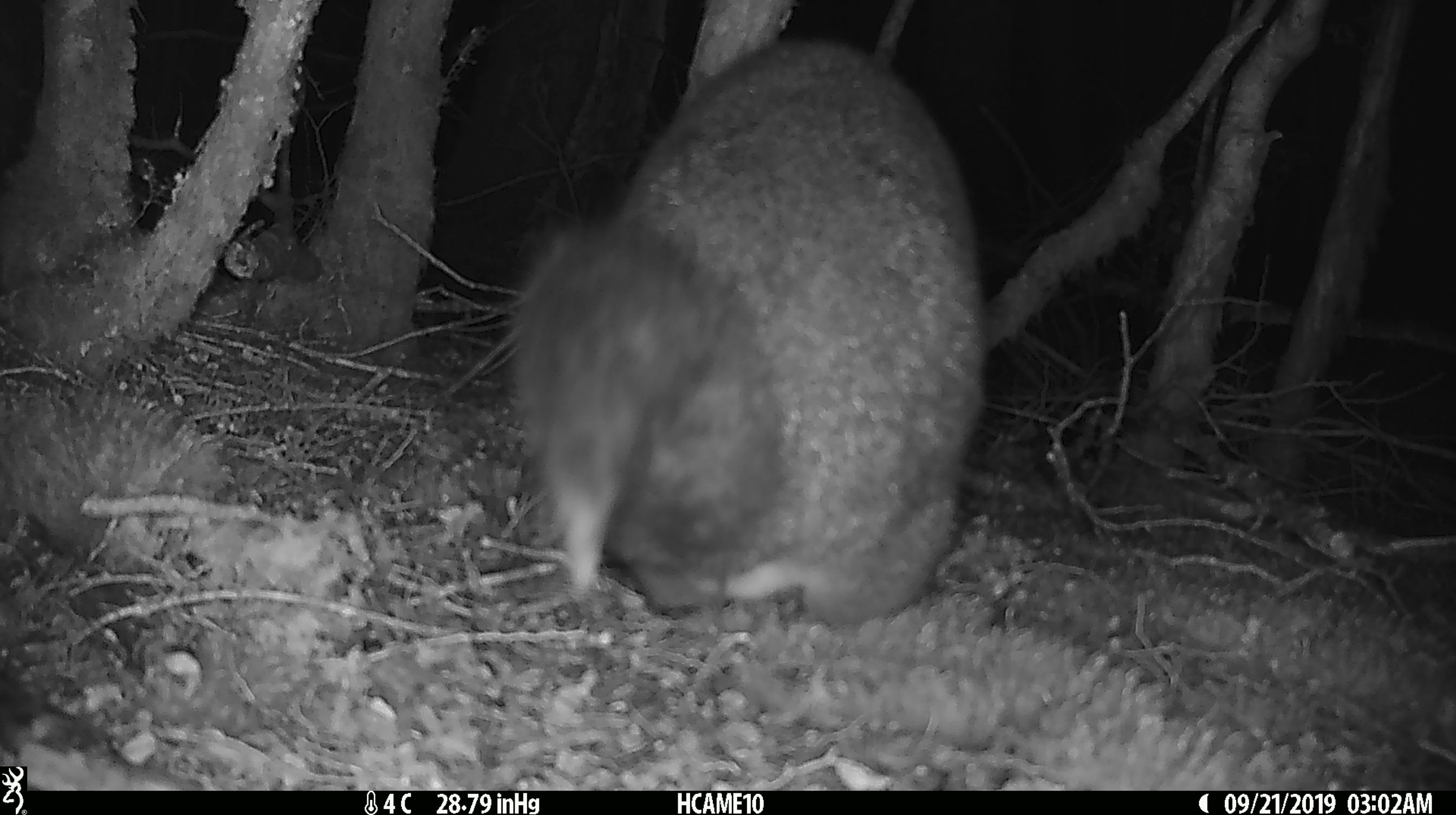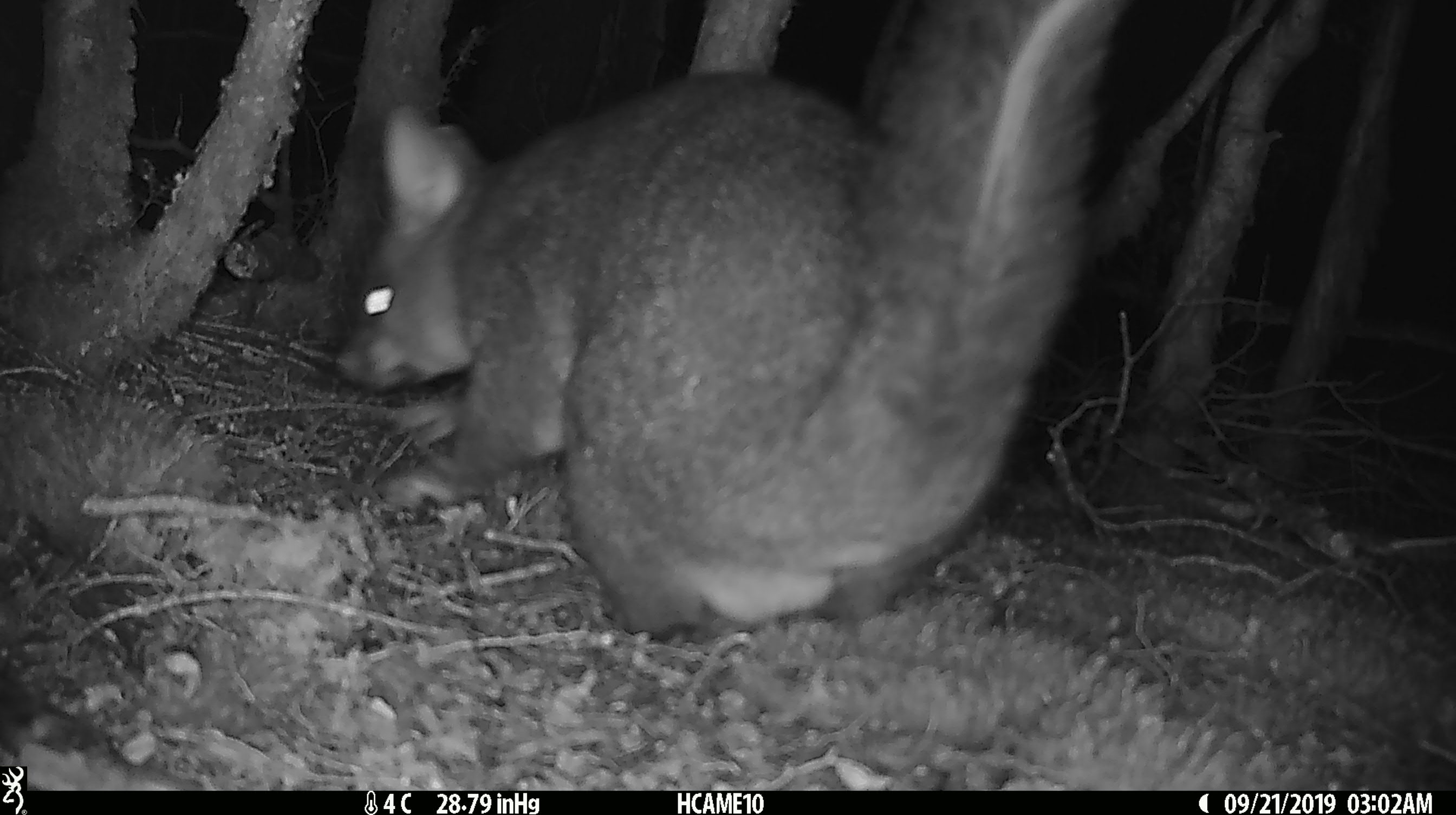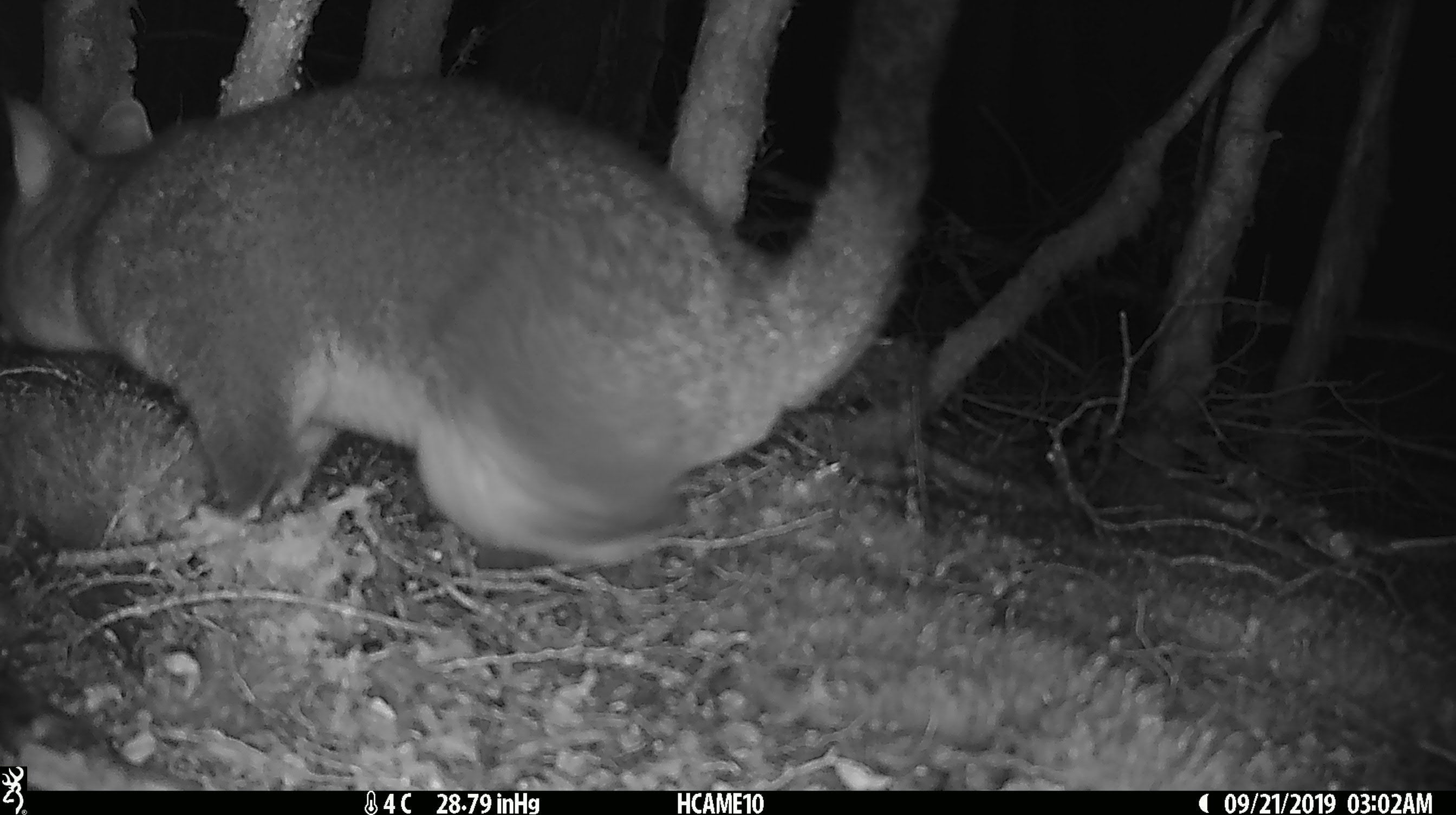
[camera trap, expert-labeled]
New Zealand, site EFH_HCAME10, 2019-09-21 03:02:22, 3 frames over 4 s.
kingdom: Animalia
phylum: Chordata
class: Mammalia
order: Diprotodontia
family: Phalangeridae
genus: Trichosurus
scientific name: Trichosurus vulpecula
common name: common brushtail possum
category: possum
Possum (common brushtail possum) (Trichosurus vulpecula).